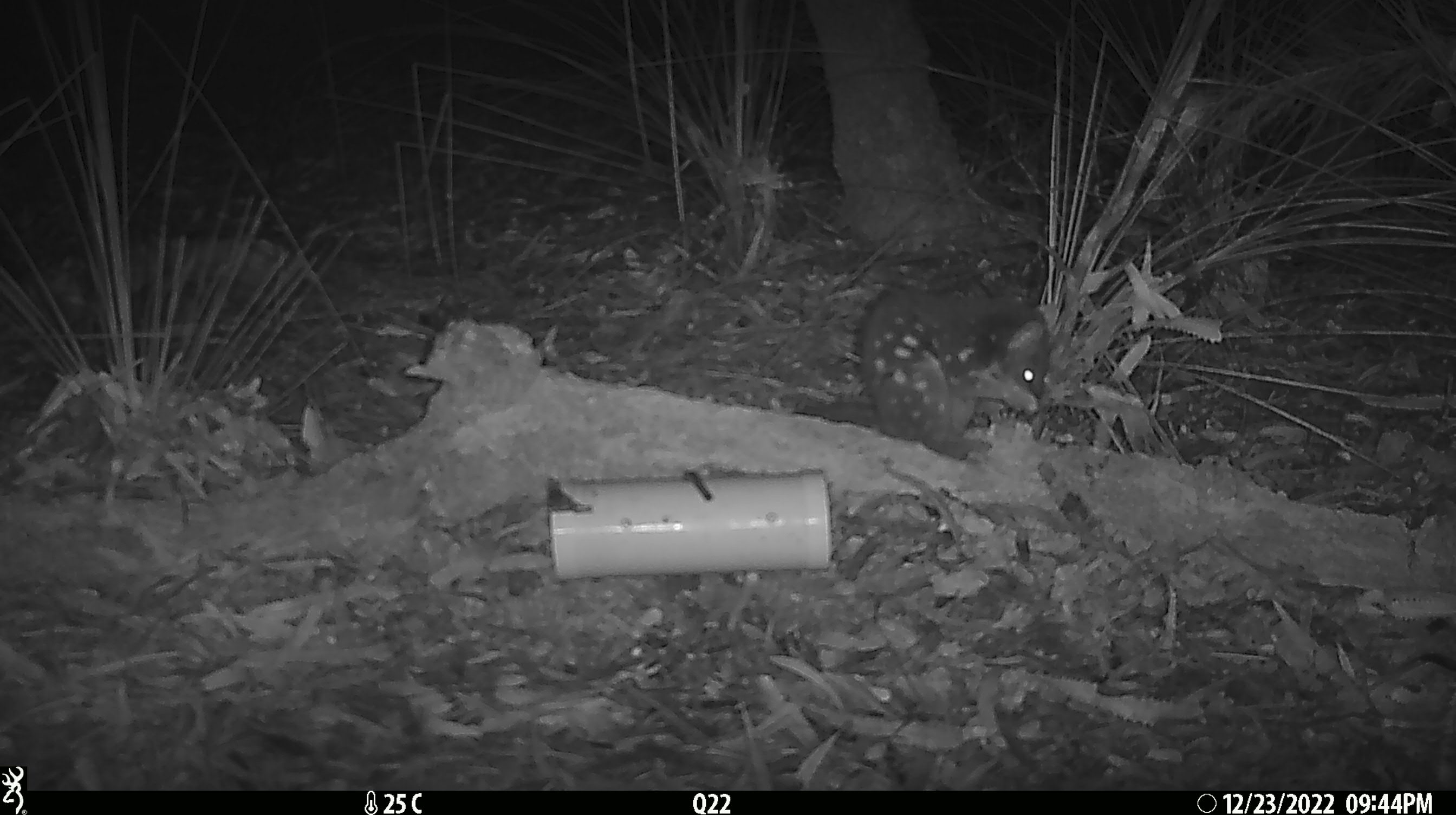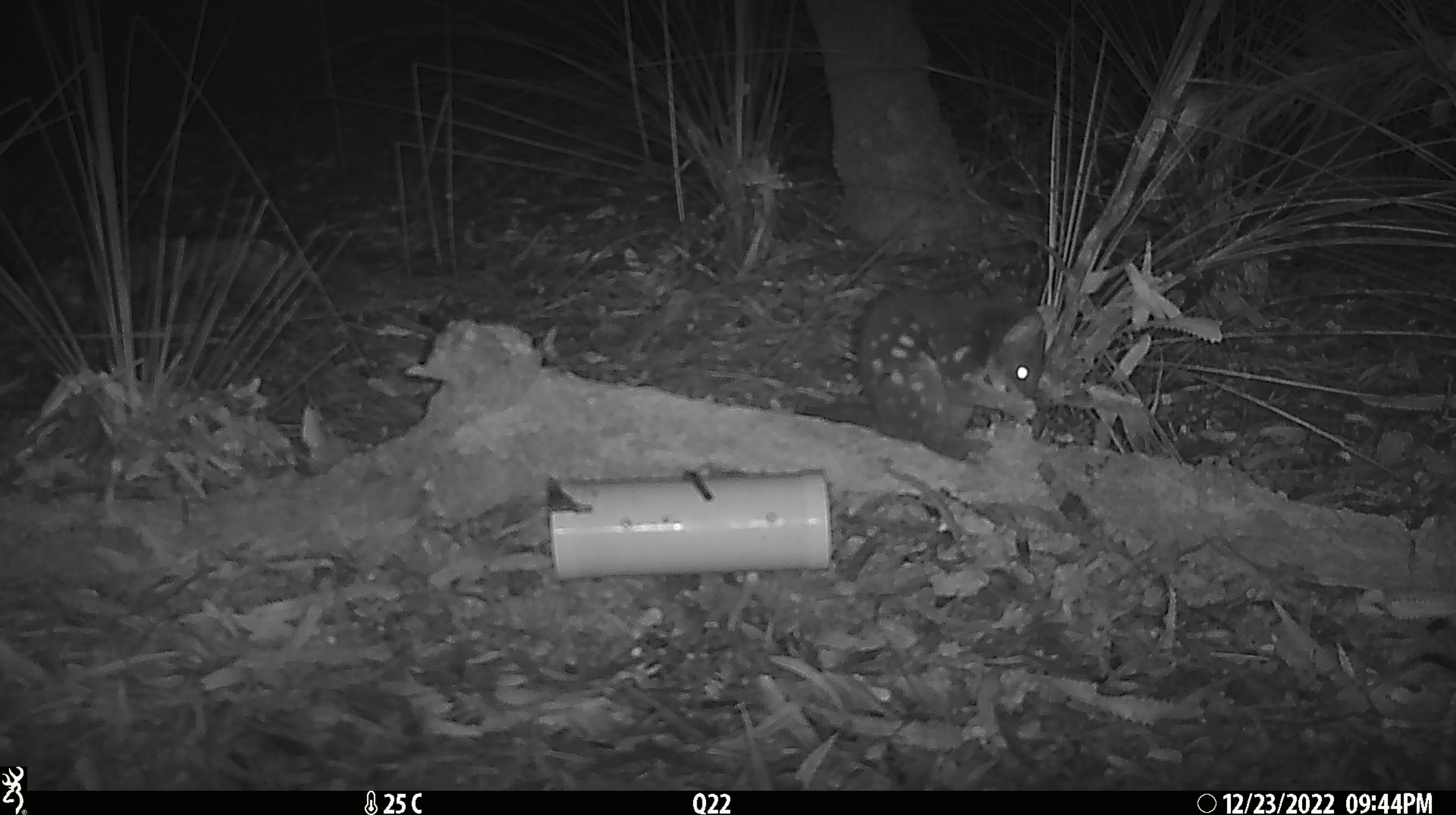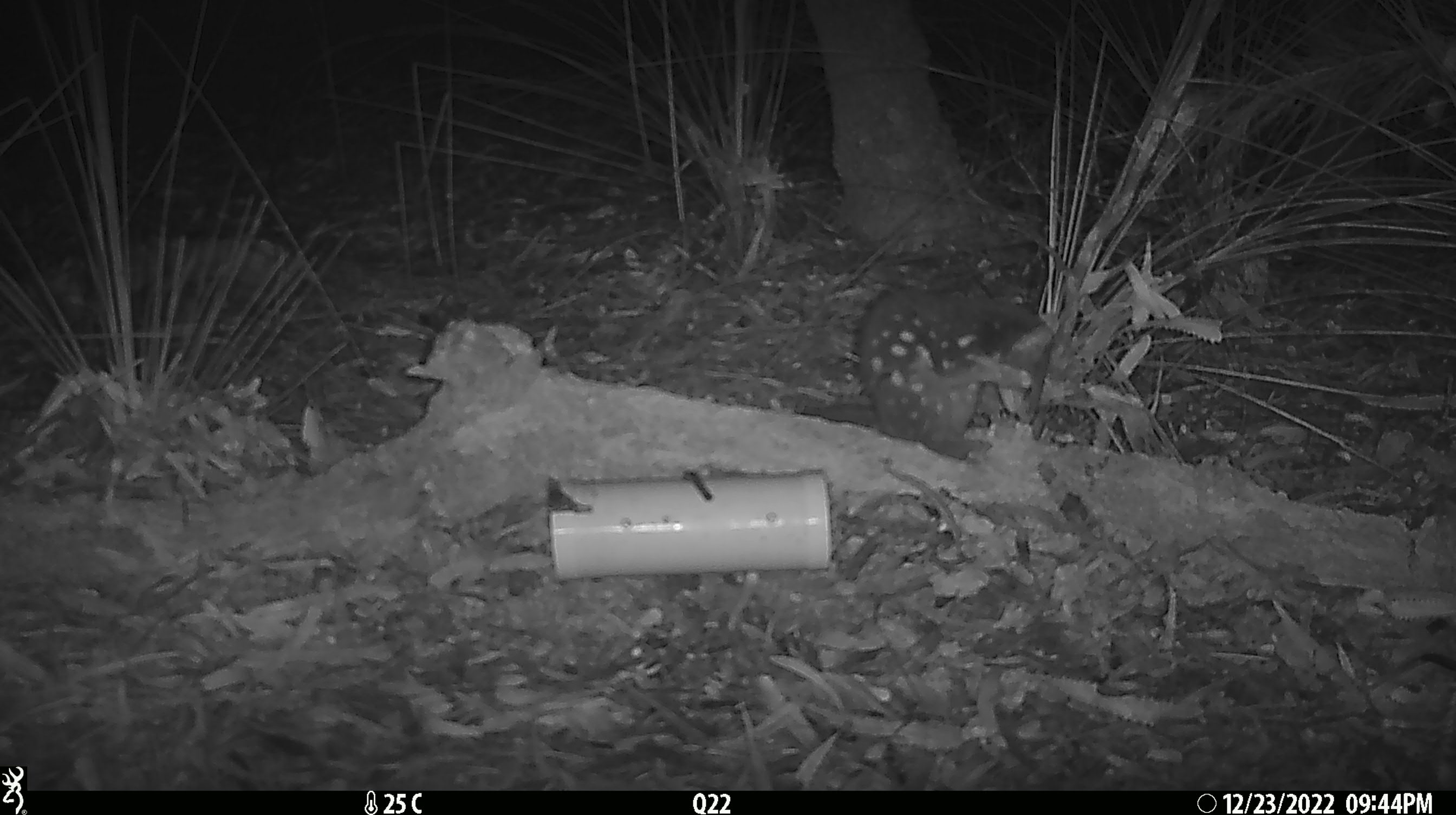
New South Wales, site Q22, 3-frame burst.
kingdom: Animalia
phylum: Chordata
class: Mammalia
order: Dasyuromorphia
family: Dasyuridae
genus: Dasyurus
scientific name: Dasyurus maculatus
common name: spotted-tailed quoll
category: quoll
Quoll (spotted-tailed quoll) (Dasyurus maculatus).